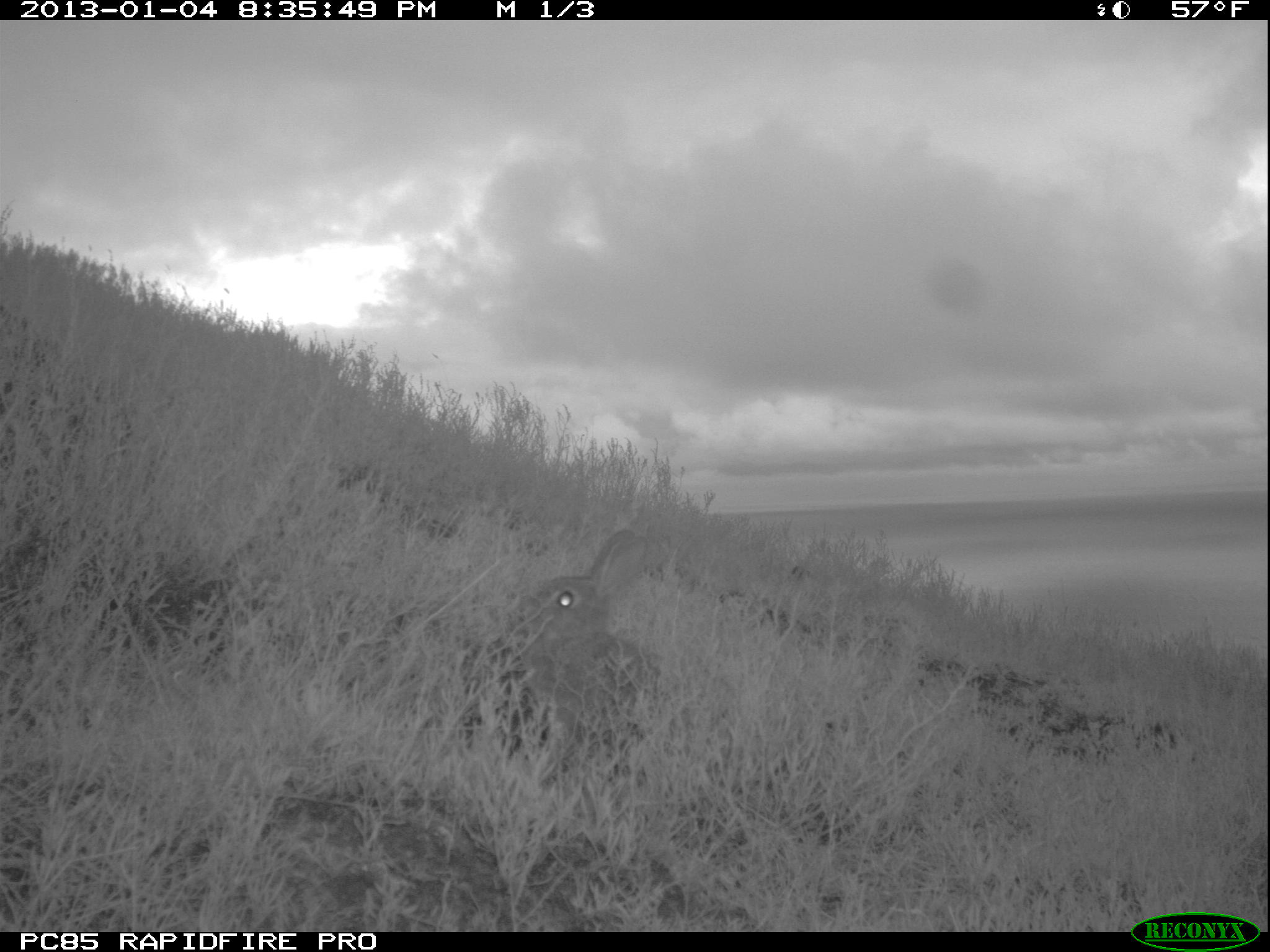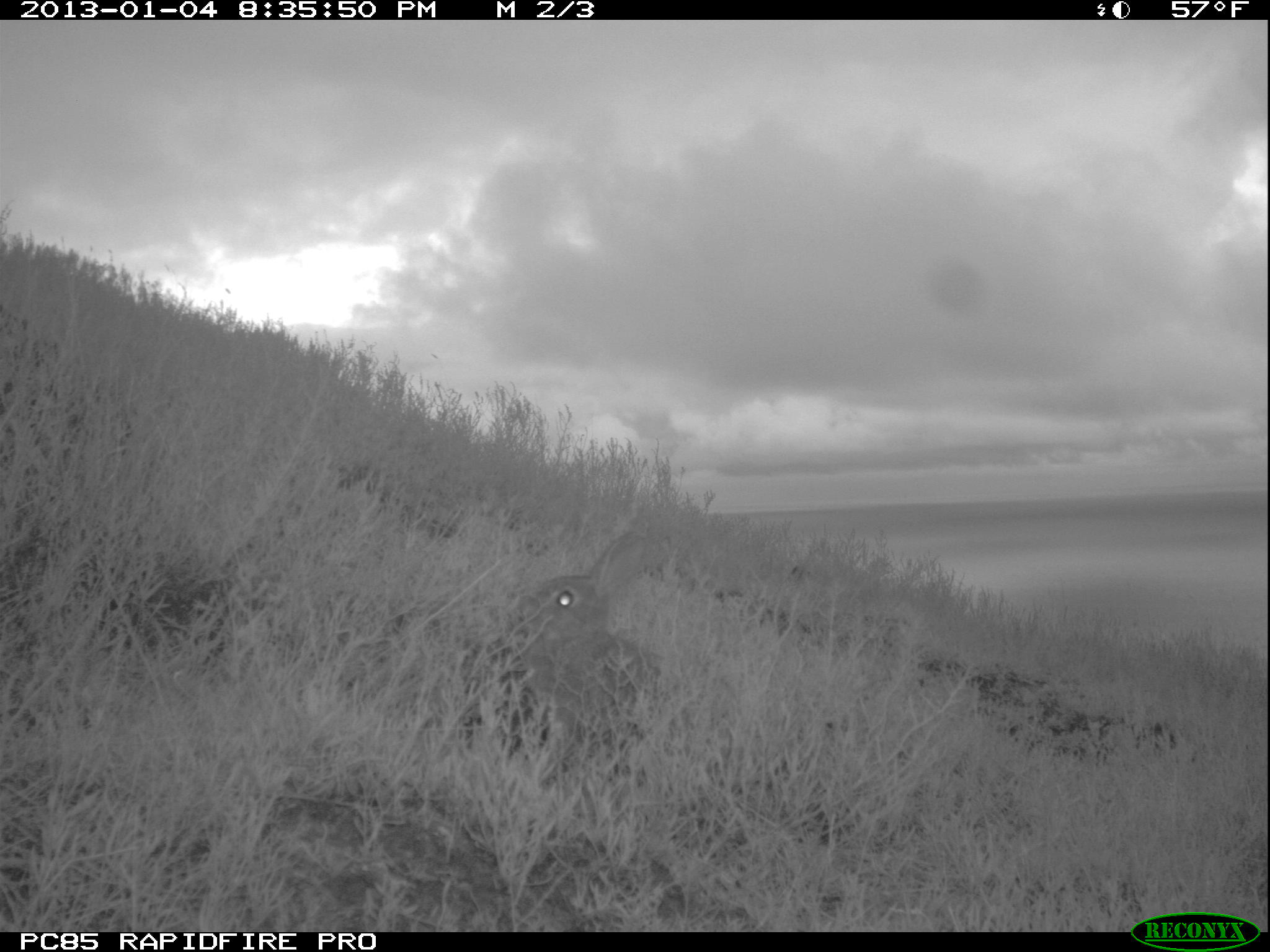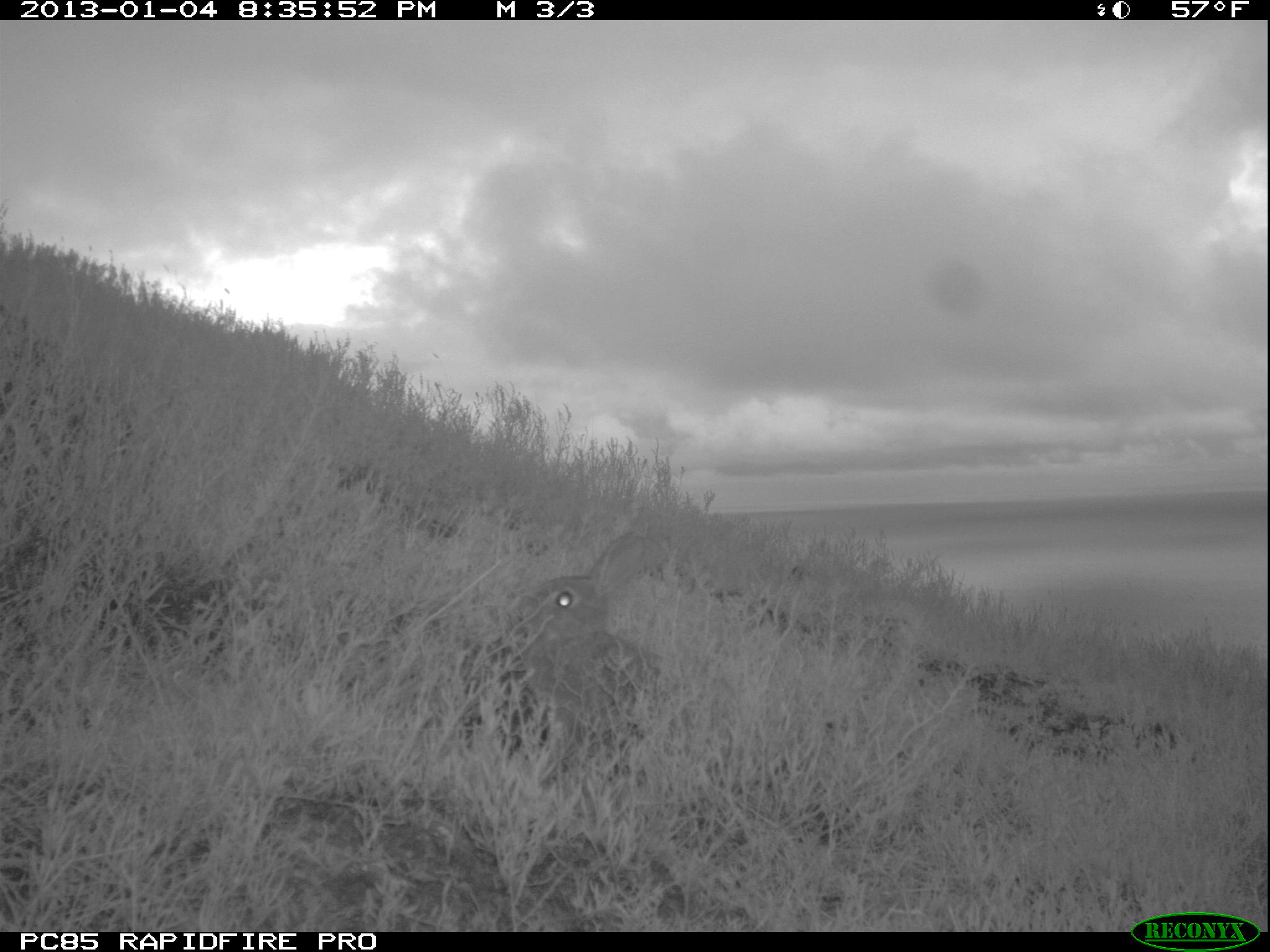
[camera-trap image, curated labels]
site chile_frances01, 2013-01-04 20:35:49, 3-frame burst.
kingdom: Animalia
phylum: Chordata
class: Mammalia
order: Lagomorpha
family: Leporidae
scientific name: Leporidae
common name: rabbits and hares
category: rabbit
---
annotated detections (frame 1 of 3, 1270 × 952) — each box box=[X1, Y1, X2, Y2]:
rabbit: box=[499, 526, 666, 770]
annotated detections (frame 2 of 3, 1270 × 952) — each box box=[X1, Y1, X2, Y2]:
rabbit: box=[494, 527, 666, 771]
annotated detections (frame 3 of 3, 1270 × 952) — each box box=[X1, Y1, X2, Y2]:
rabbit: box=[490, 529, 668, 774]